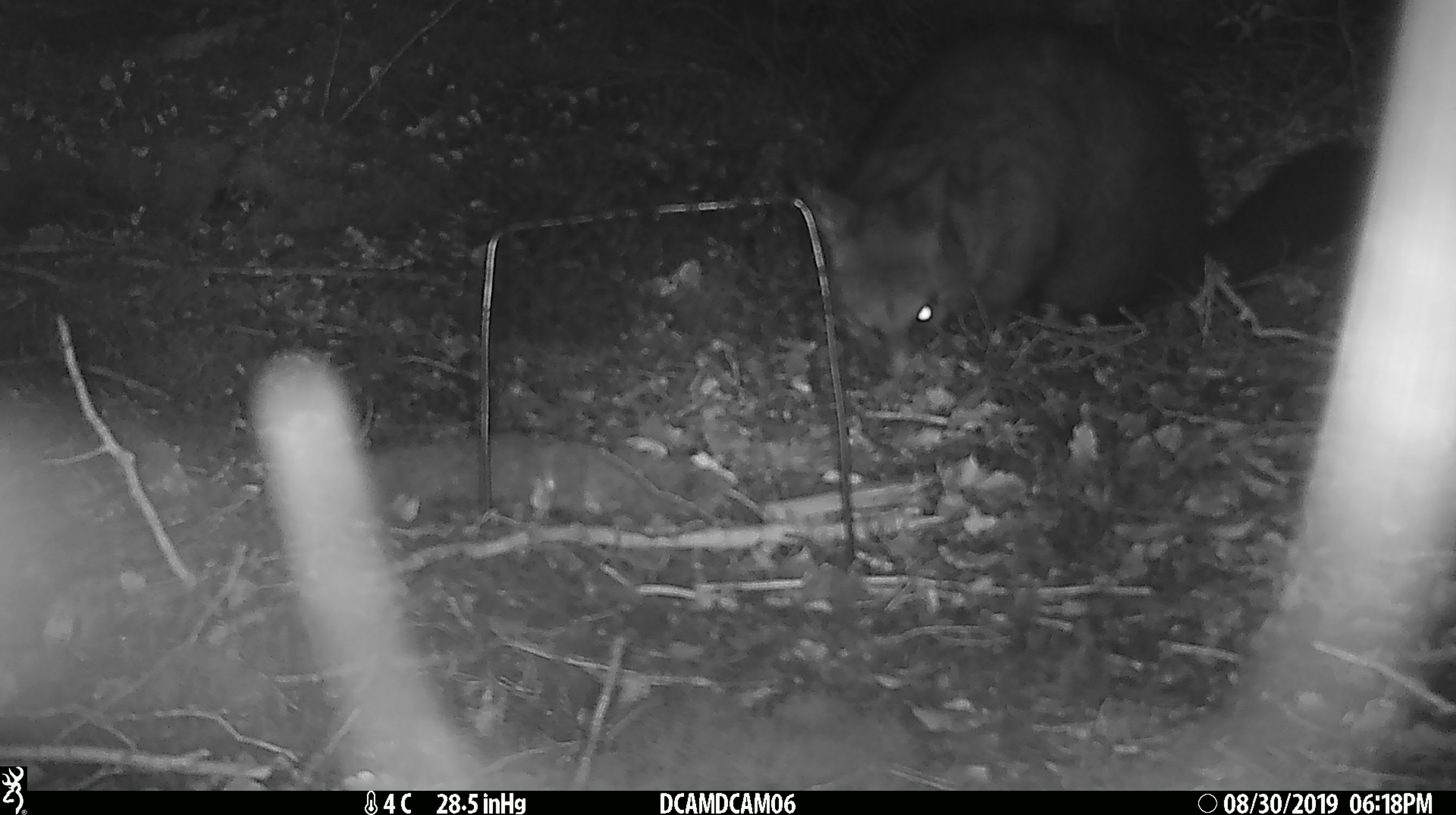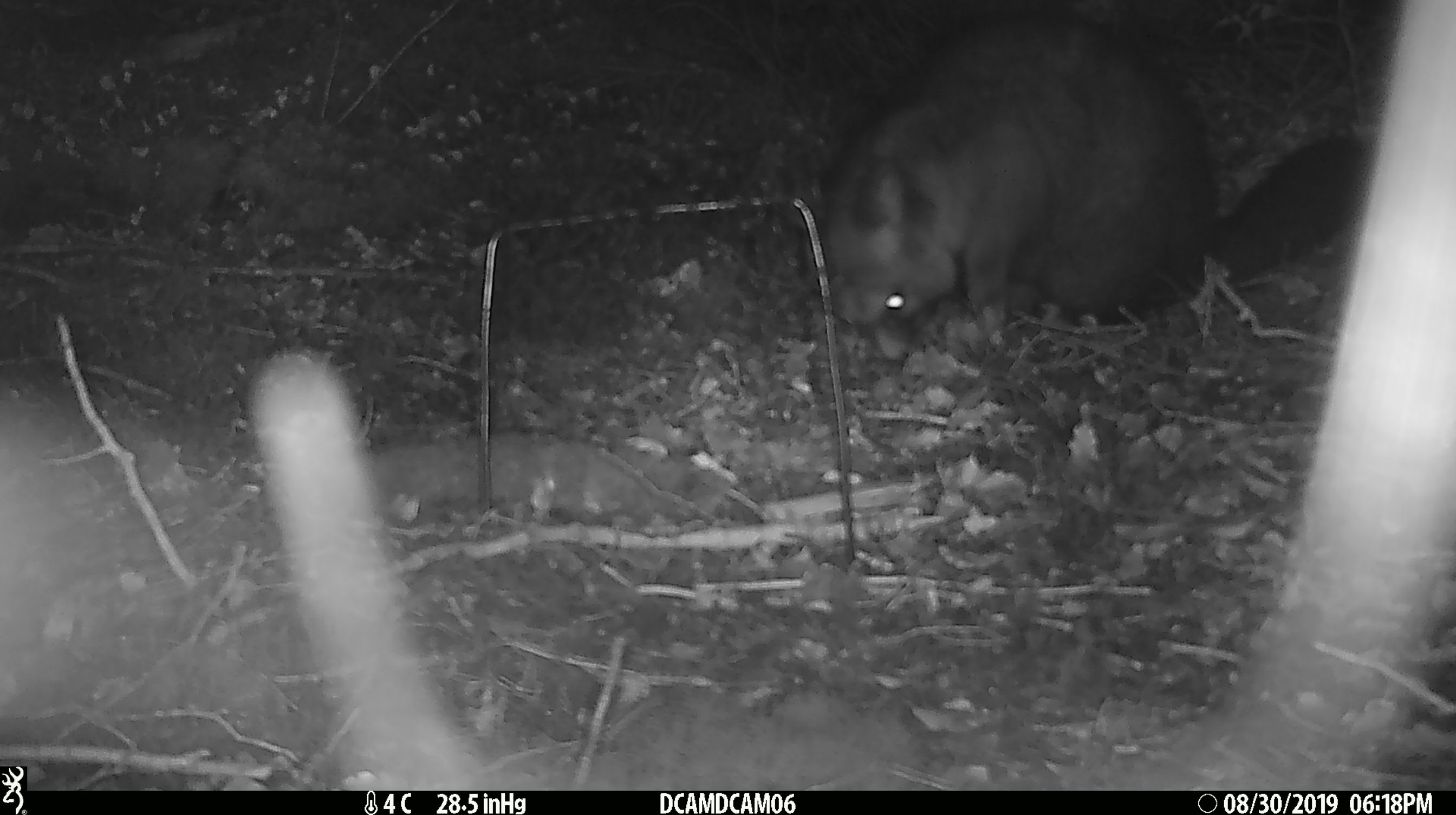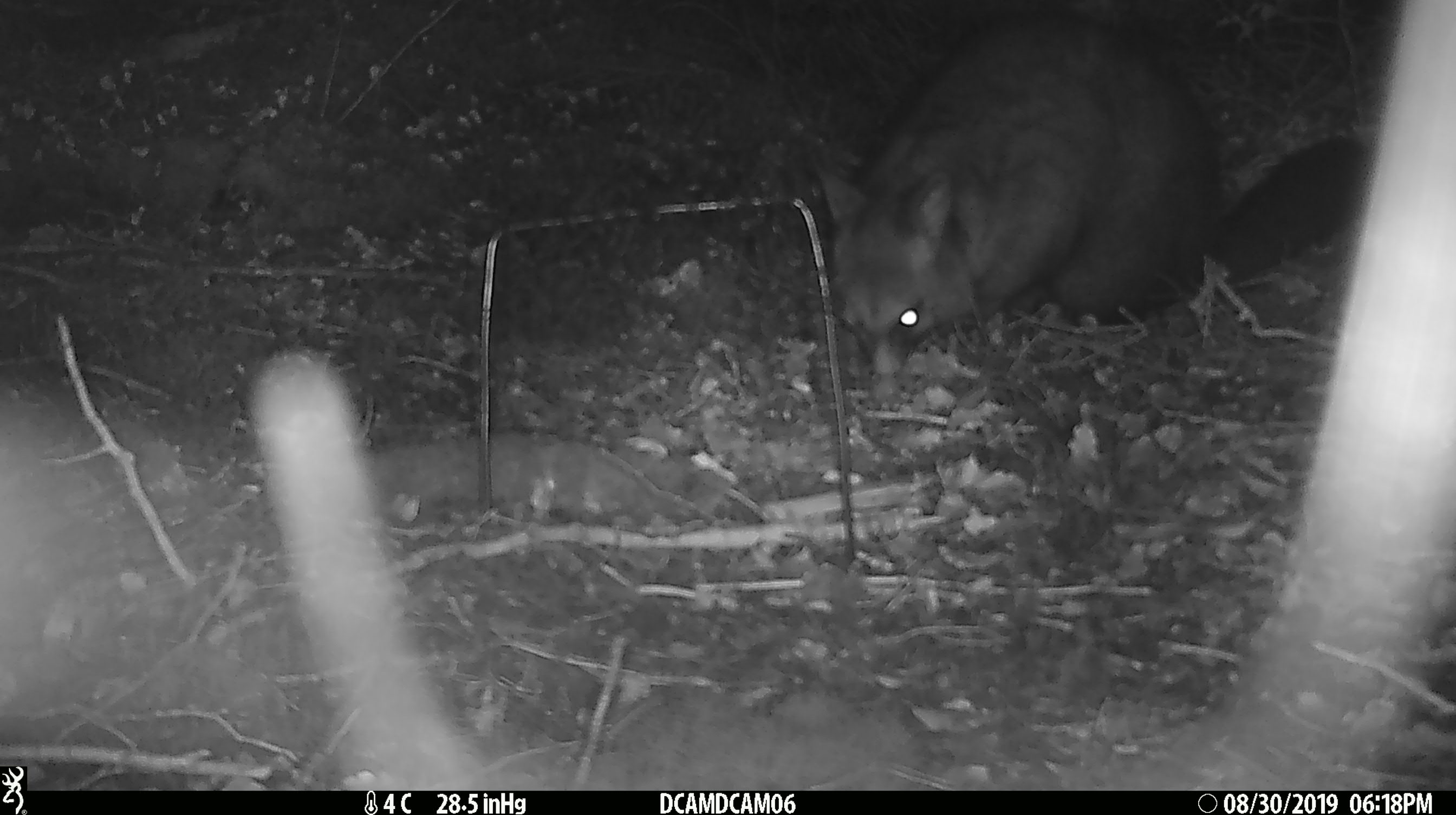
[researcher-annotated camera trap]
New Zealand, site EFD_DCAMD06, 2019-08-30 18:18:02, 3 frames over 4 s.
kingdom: Animalia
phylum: Chordata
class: Mammalia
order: Diprotodontia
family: Phalangeridae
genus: Trichosurus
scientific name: Trichosurus vulpecula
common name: common brushtail possum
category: possum